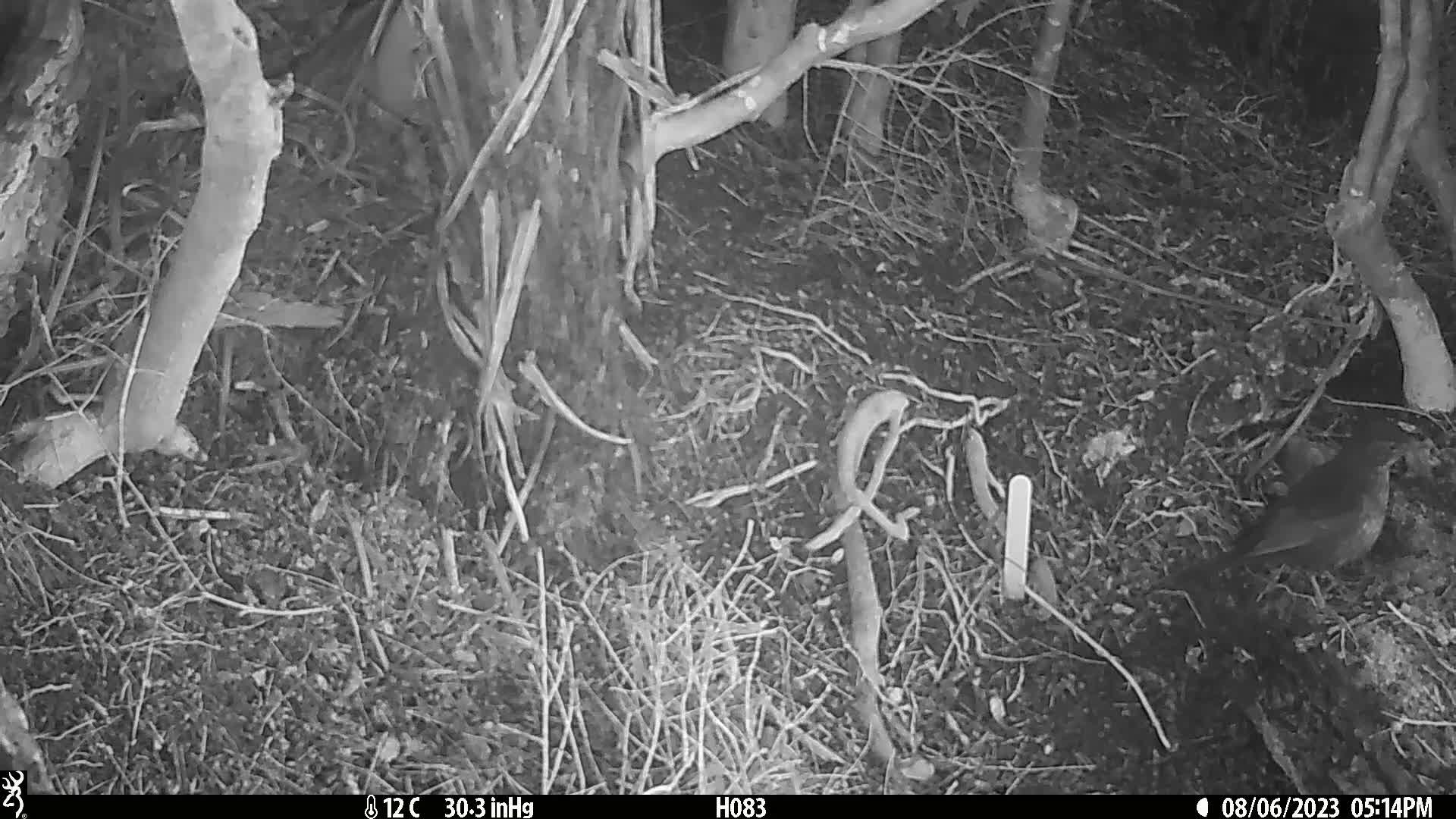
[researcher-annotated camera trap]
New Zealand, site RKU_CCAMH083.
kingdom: Animalia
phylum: Chordata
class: Aves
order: Passeriformes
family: Turdidae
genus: Turdus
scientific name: Turdus merula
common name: eurasian blackbird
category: blackbird